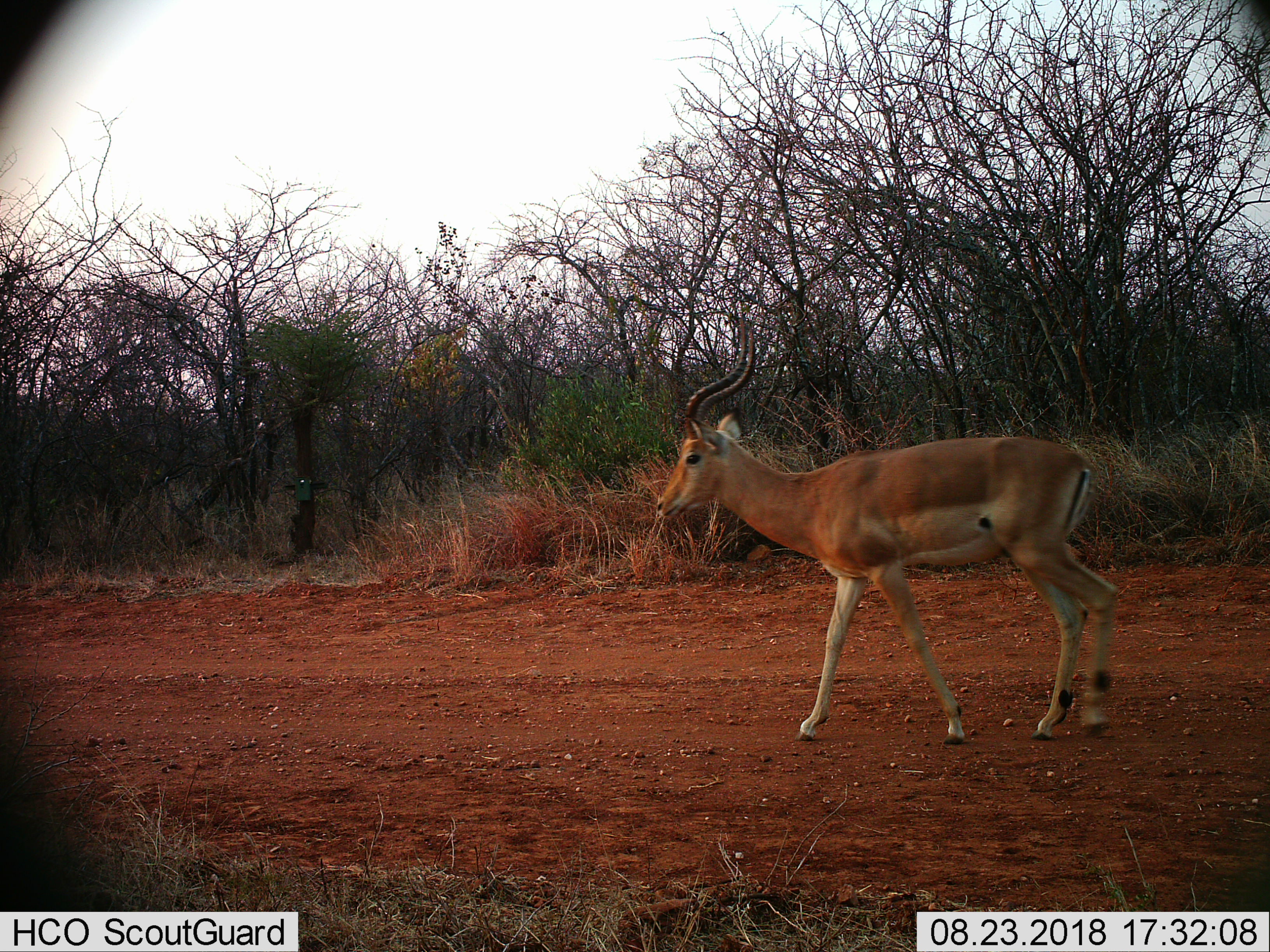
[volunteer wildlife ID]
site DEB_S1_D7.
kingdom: Animalia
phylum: Chordata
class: Mammalia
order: Artiodactyla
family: Bovidae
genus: Aepyceros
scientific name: Aepyceros melampus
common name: impala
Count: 1.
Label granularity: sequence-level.